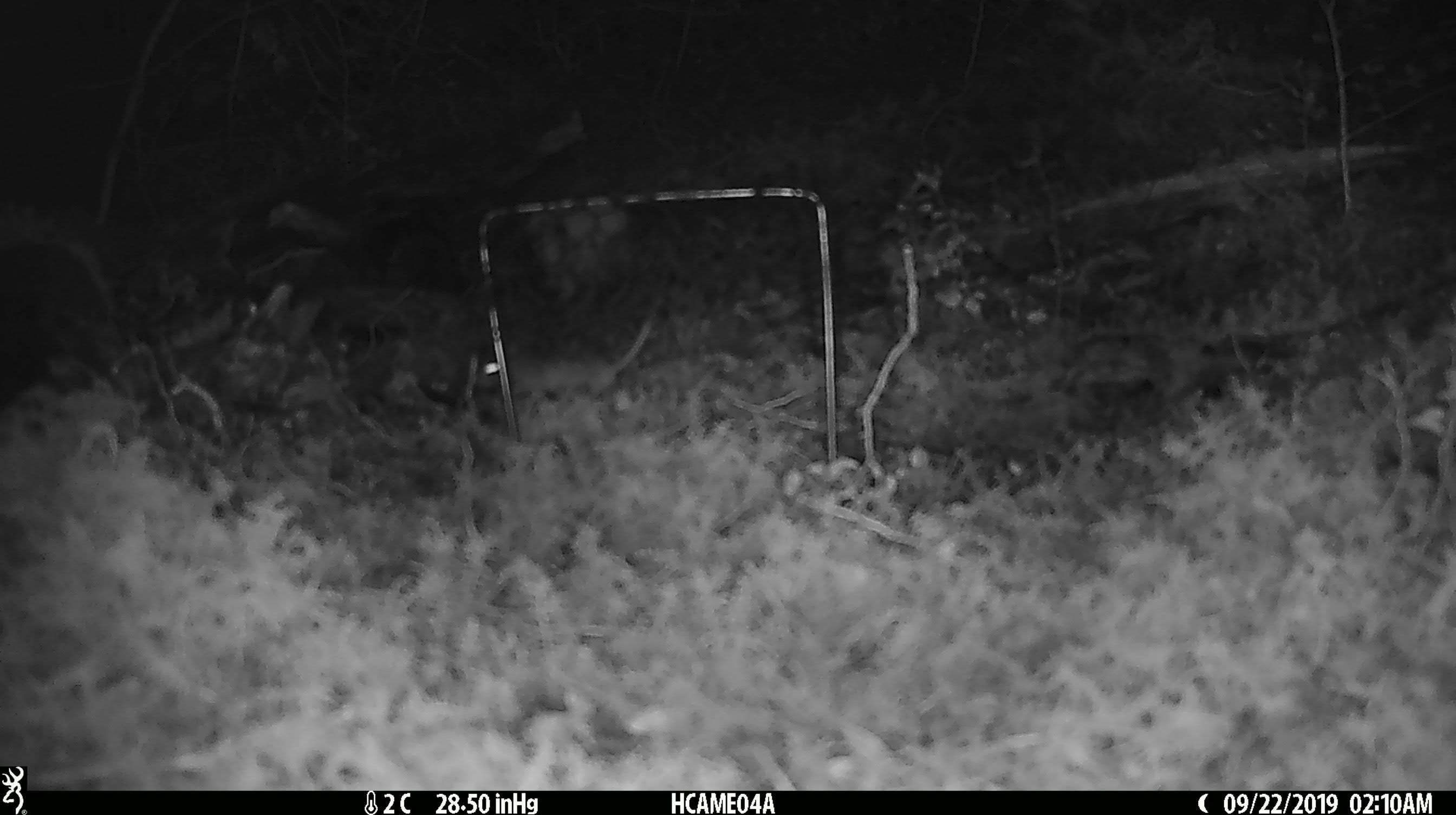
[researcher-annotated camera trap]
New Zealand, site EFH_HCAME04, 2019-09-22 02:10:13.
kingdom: Animalia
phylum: Chordata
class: Mammalia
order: Rodentia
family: Muridae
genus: Mus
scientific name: Mus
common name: mouse